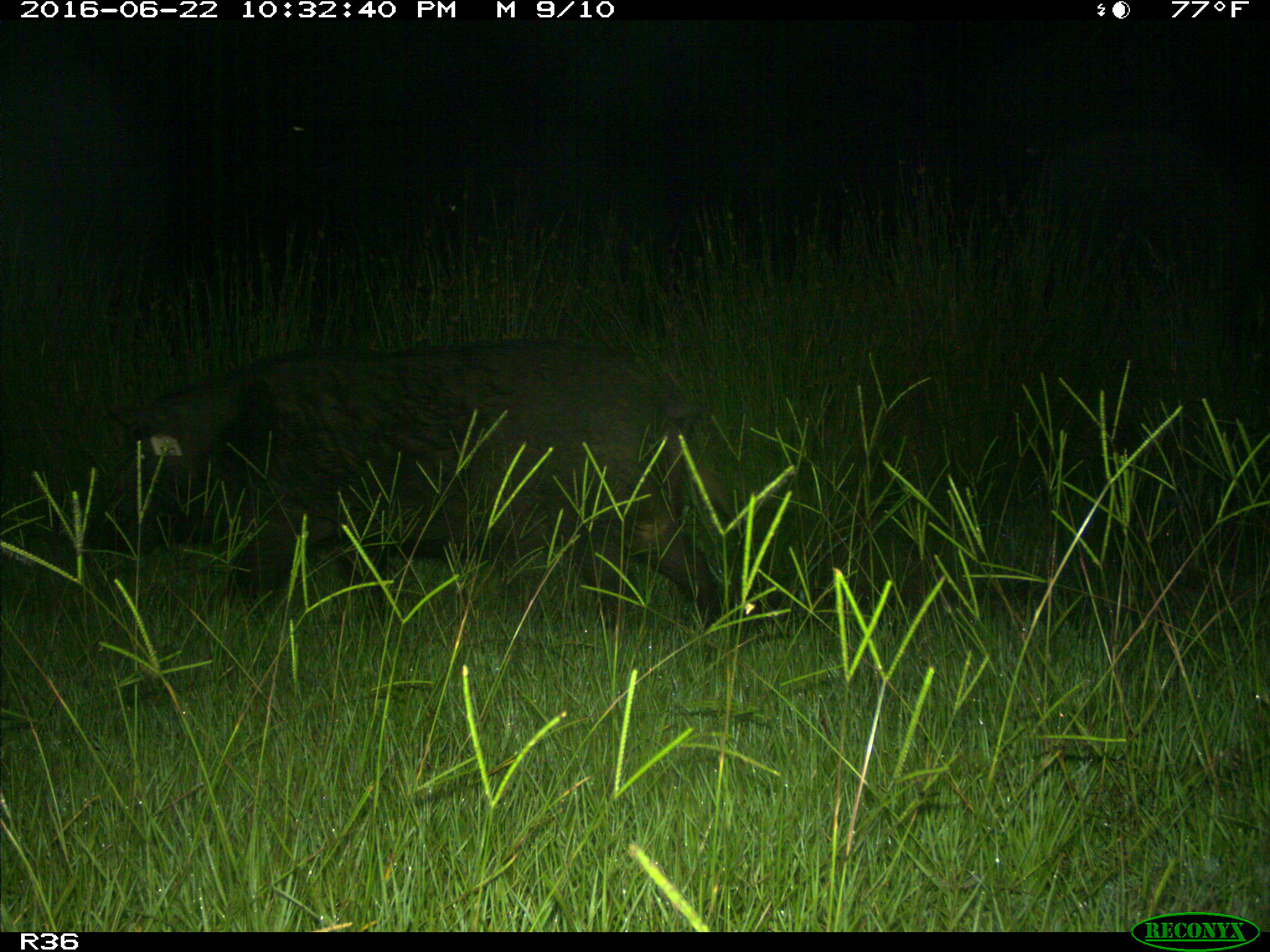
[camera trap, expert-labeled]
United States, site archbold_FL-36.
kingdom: Animalia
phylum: Chordata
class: Mammalia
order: Artiodactyla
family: Suidae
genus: Sus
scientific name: Sus scrofa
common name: wild boar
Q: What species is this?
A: Sus scrofa (wild boar).